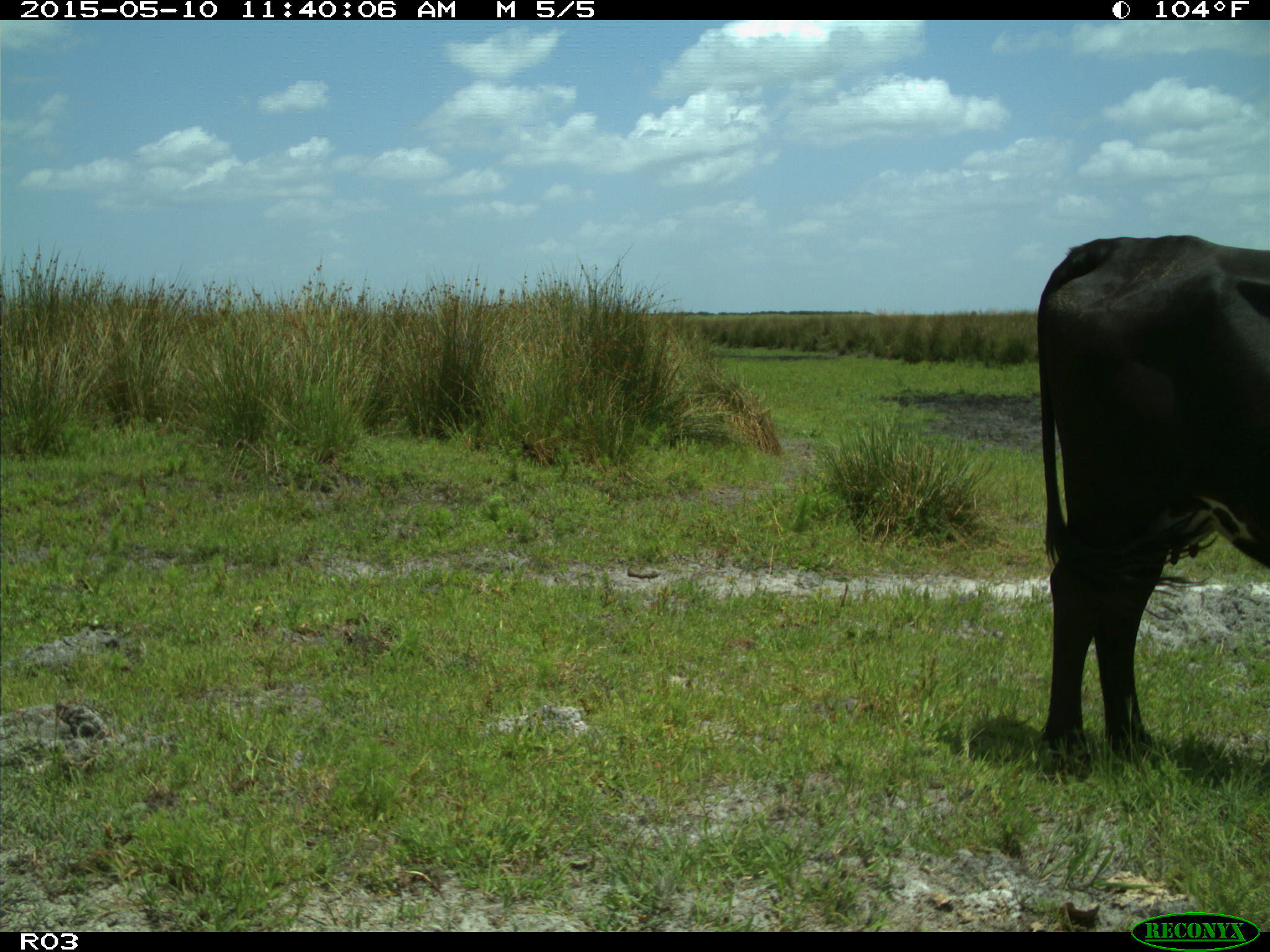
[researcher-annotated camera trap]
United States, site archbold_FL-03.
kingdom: Animalia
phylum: Chordata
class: Mammalia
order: Artiodactyla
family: Bovidae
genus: Bos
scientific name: Bos taurus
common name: domestic cow